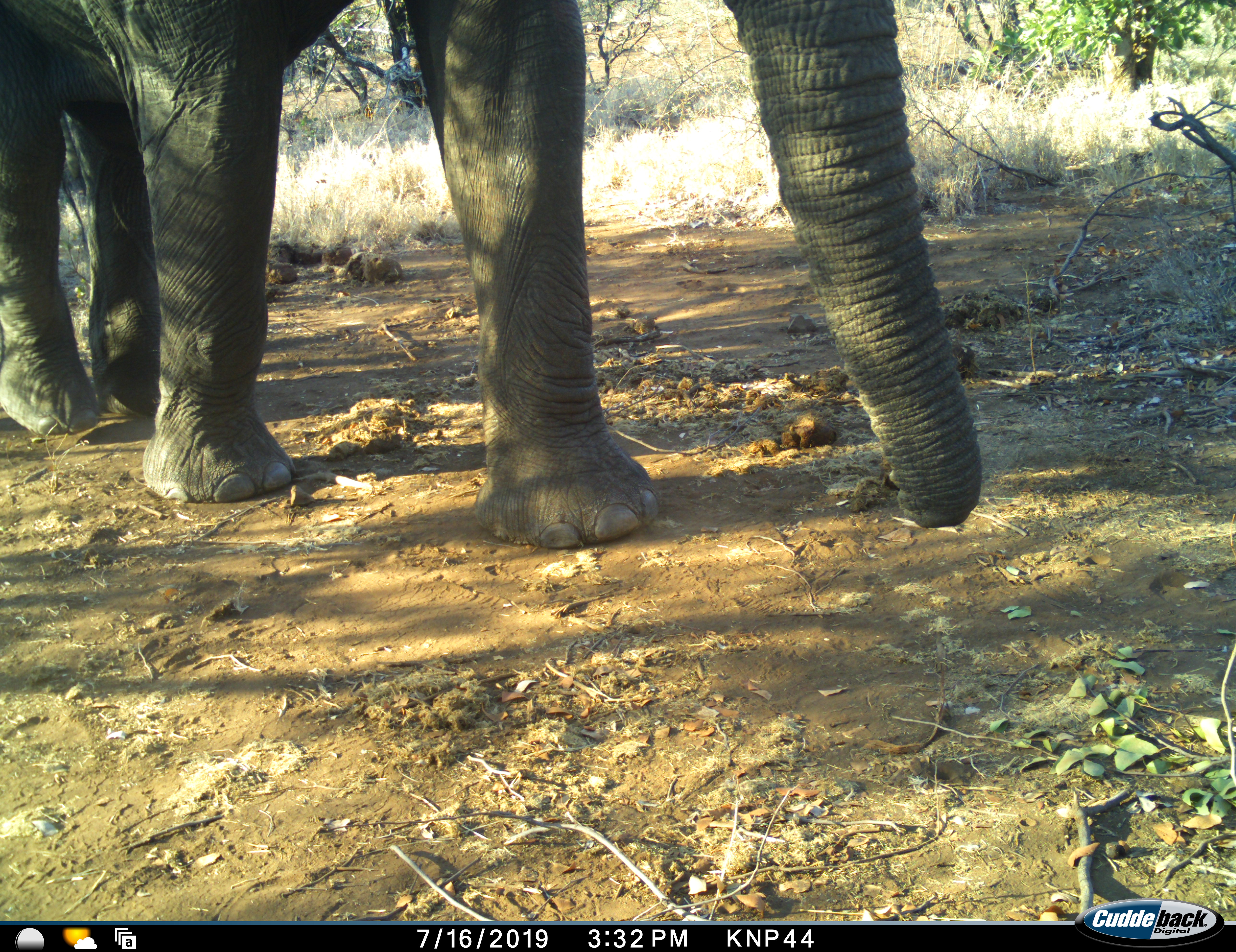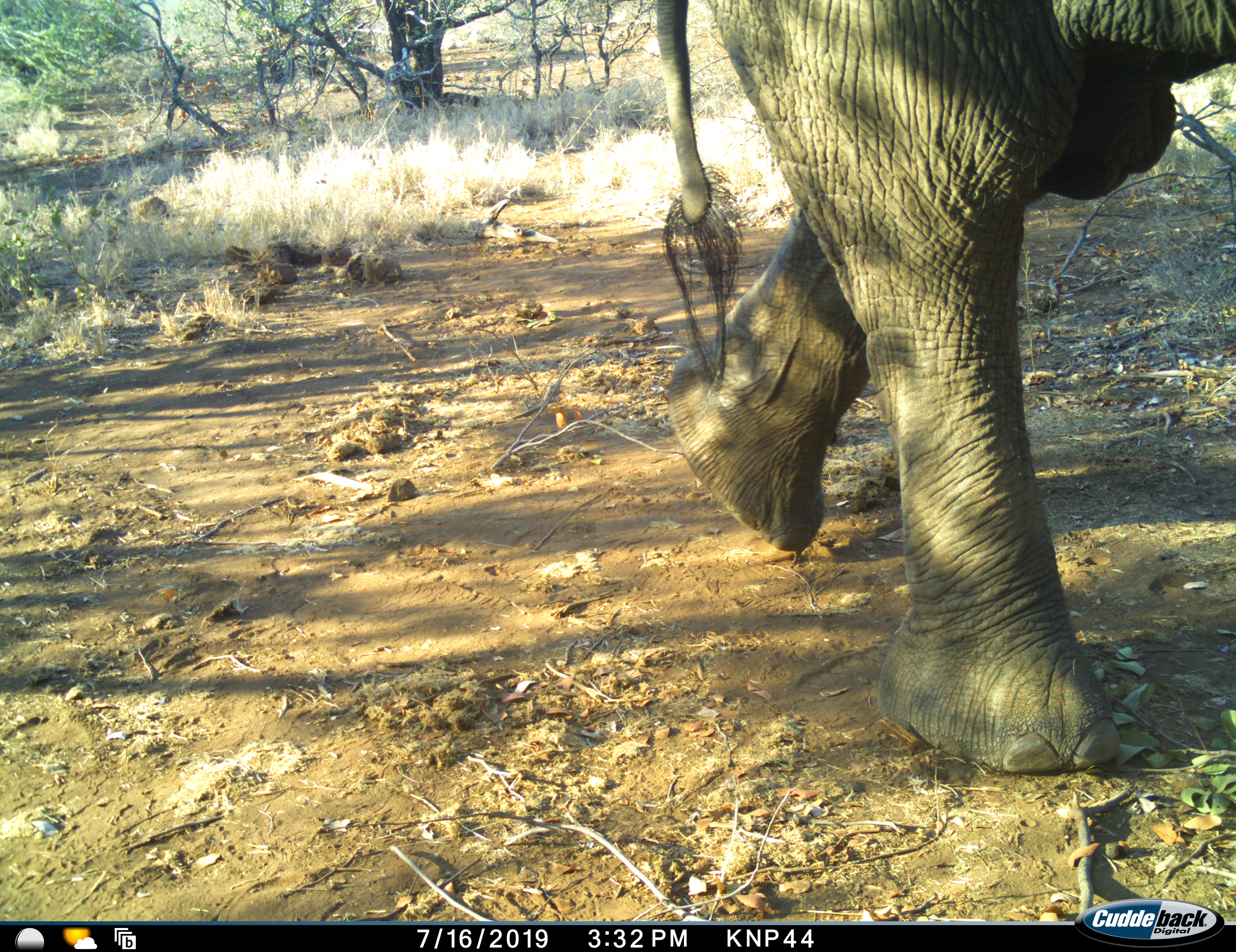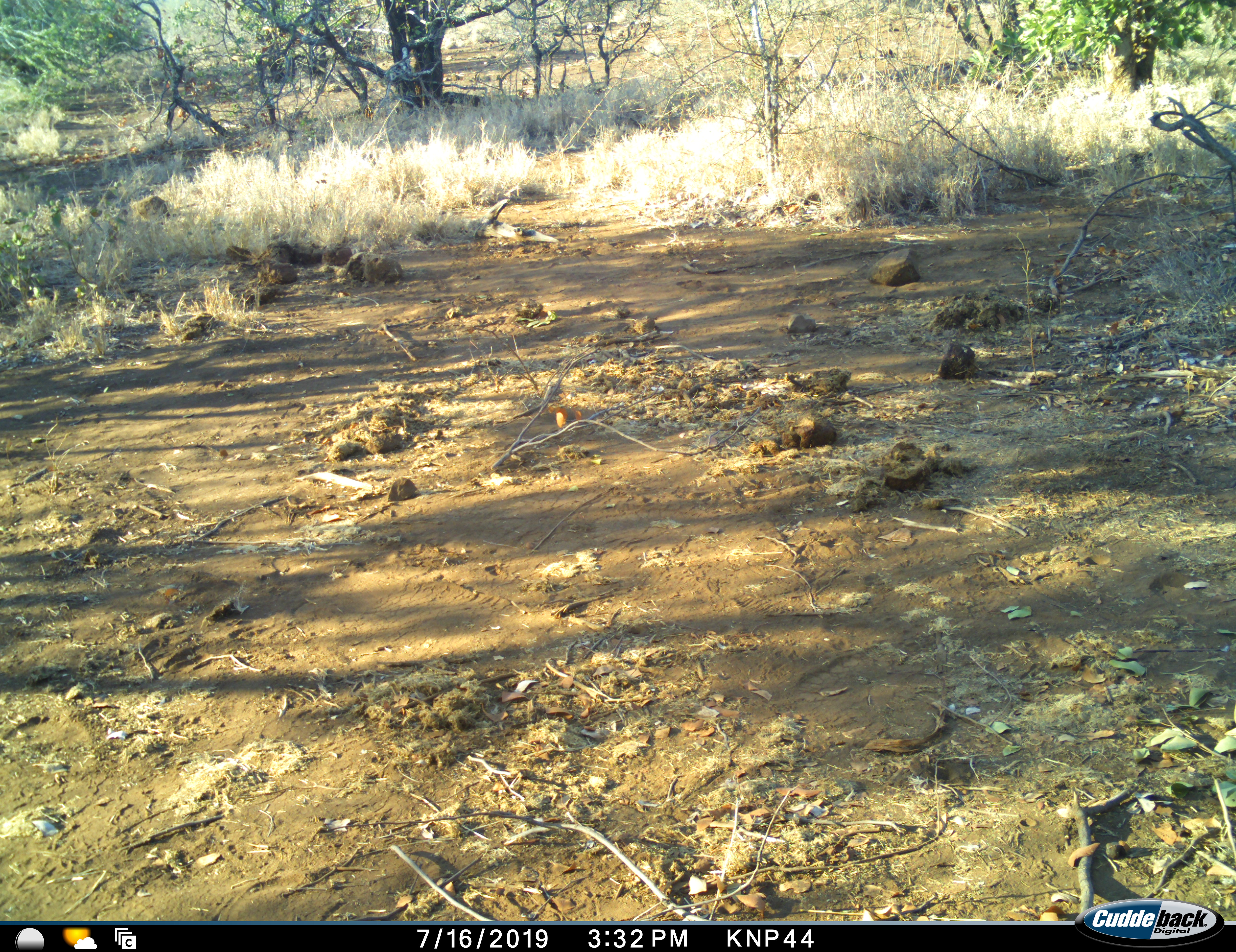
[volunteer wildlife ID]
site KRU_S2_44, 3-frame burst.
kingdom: Animalia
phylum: Chordata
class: Mammalia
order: Proboscidea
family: Elephantidae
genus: Loxodonta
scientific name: Loxodonta africana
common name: african bush elephant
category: elephant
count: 1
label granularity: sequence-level